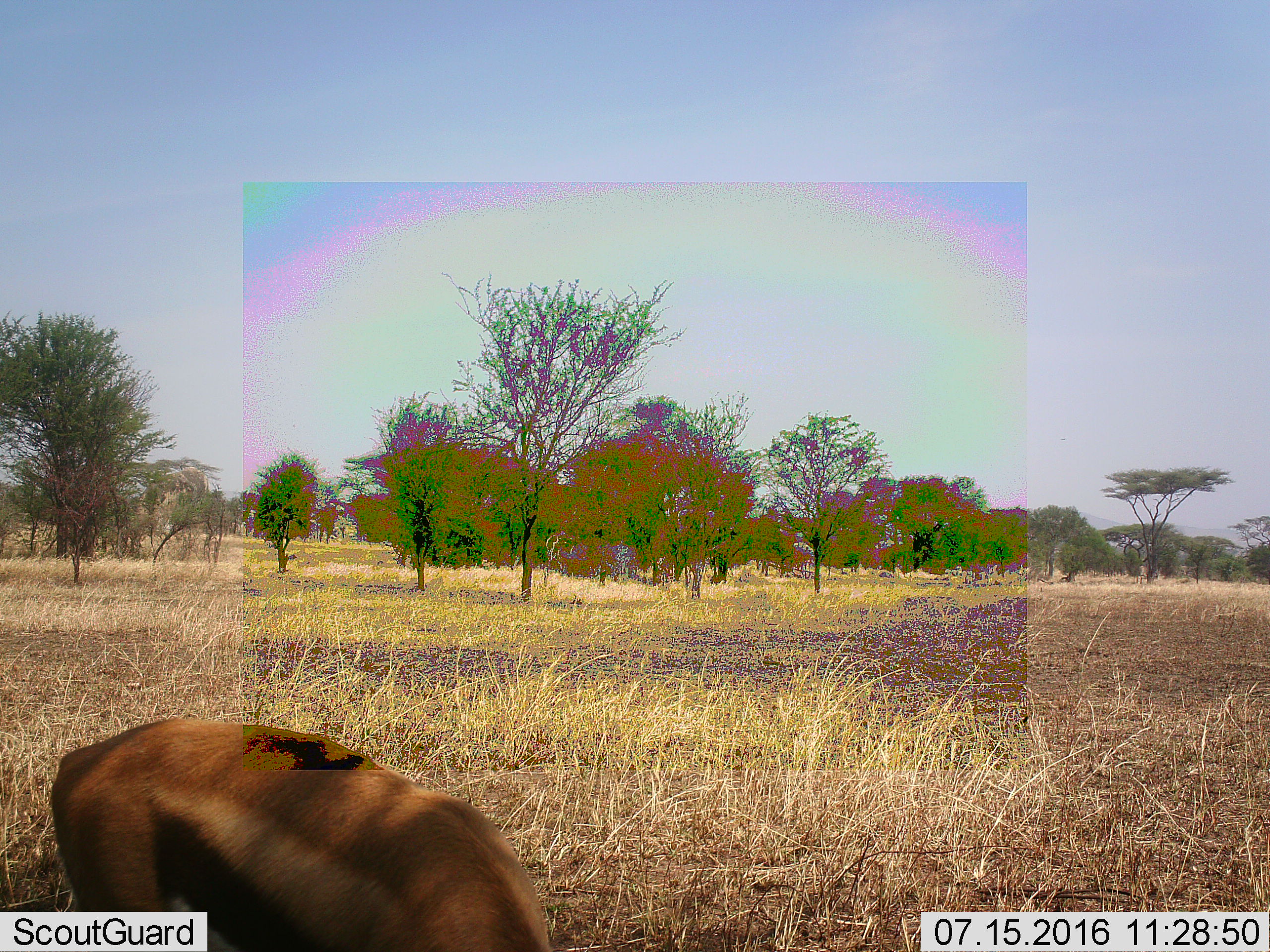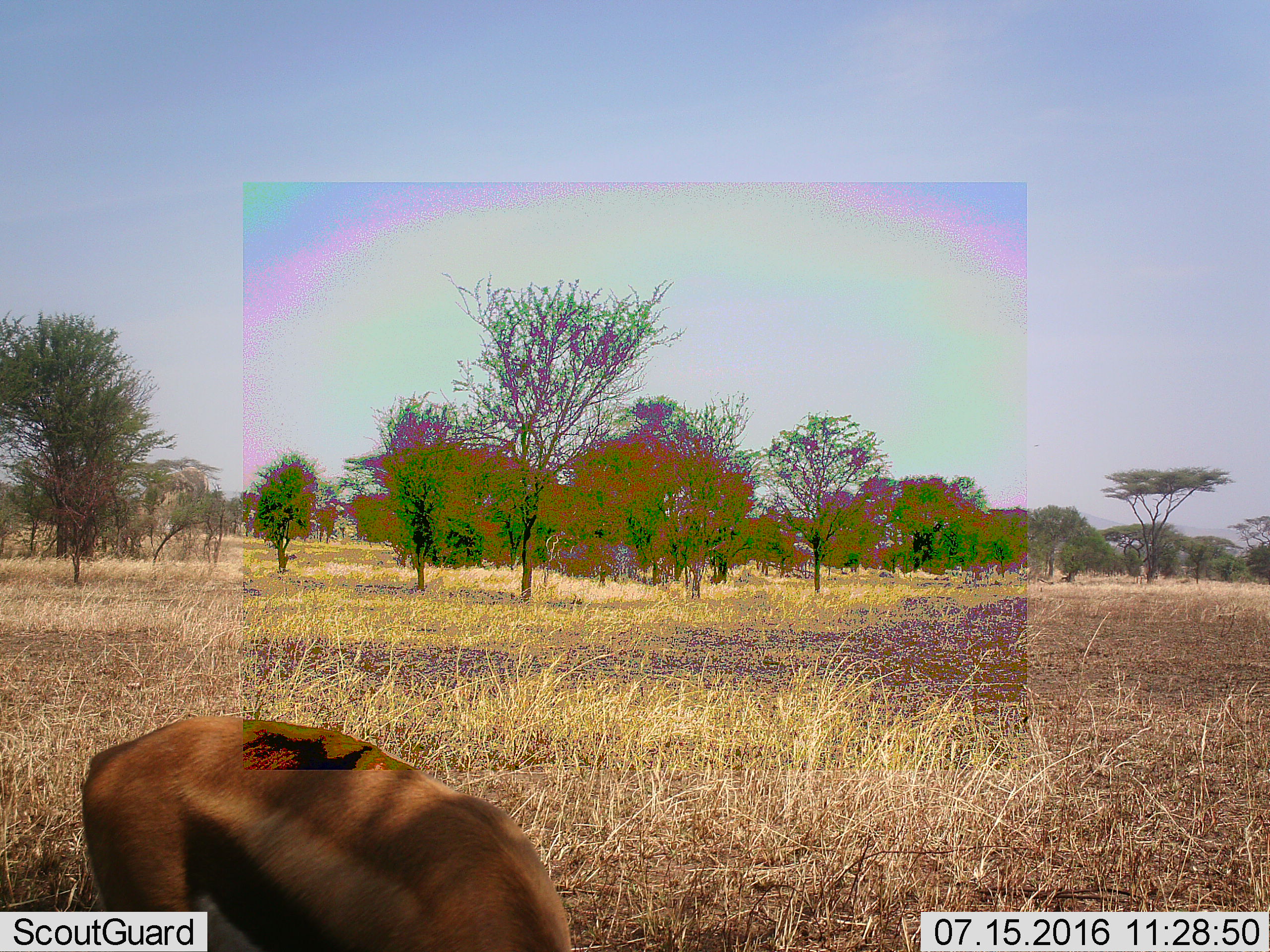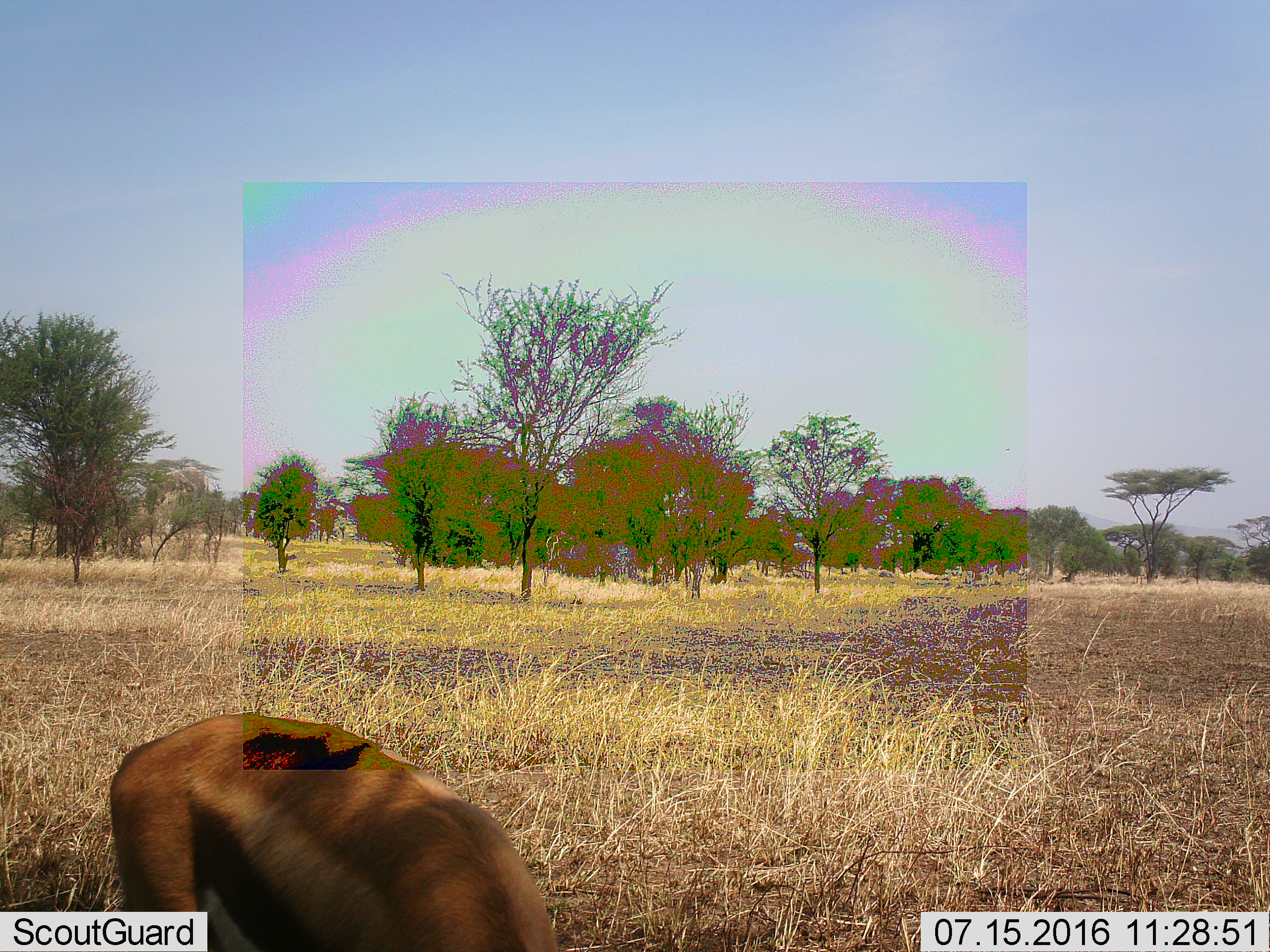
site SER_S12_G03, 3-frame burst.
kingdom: Animalia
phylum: Chordata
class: Mammalia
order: Artiodactyla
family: Bovidae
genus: Eudorcas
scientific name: Eudorcas thomsonii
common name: thomson's gazelle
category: gazellethomsons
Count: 1.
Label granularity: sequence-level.